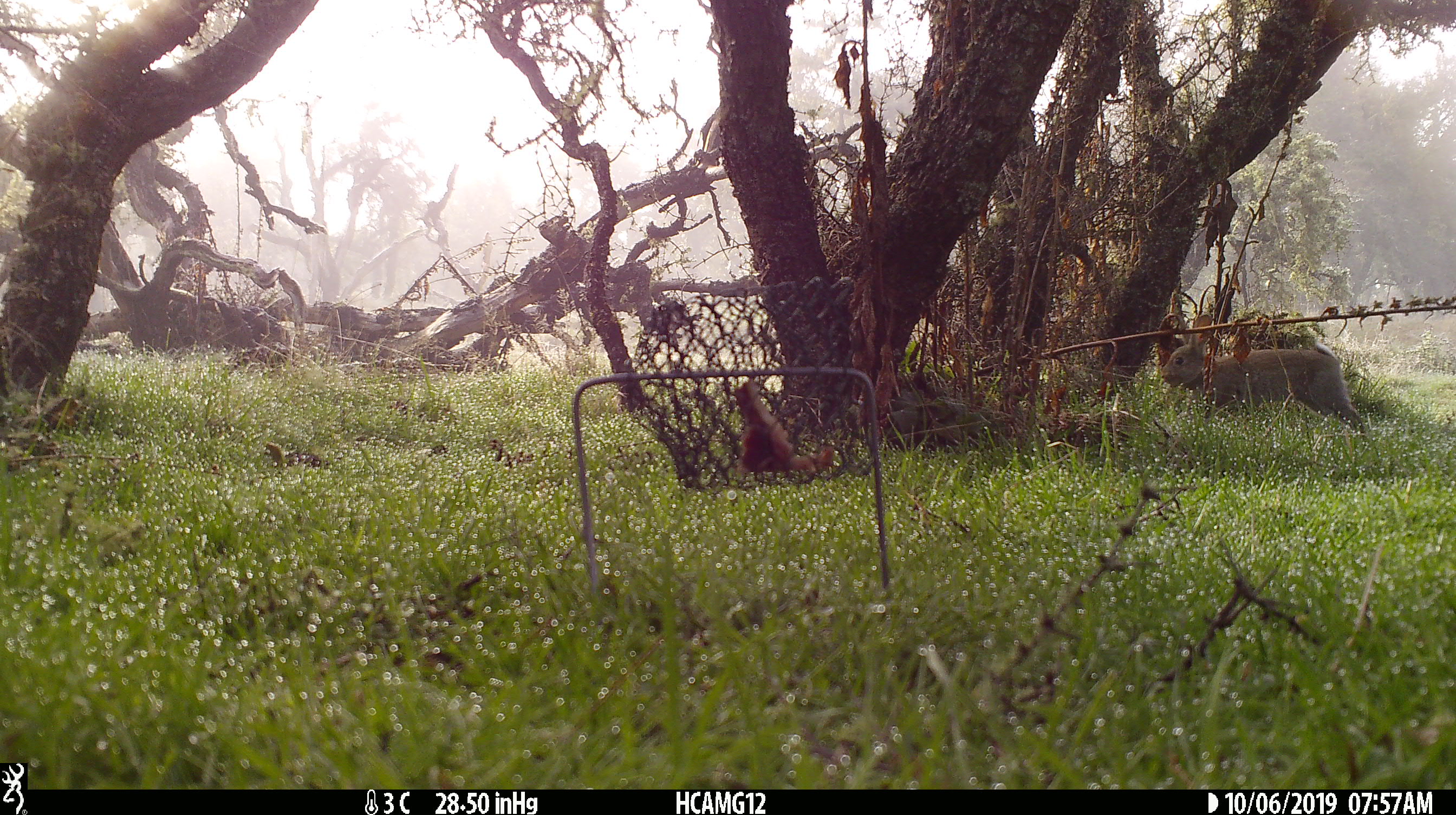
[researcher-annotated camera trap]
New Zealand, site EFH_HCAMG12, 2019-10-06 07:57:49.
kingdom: Animalia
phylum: Chordata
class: Mammalia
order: Lagomorpha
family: Leporidae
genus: Oryctolagus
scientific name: Oryctolagus cuniculus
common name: european rabbit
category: rabbit